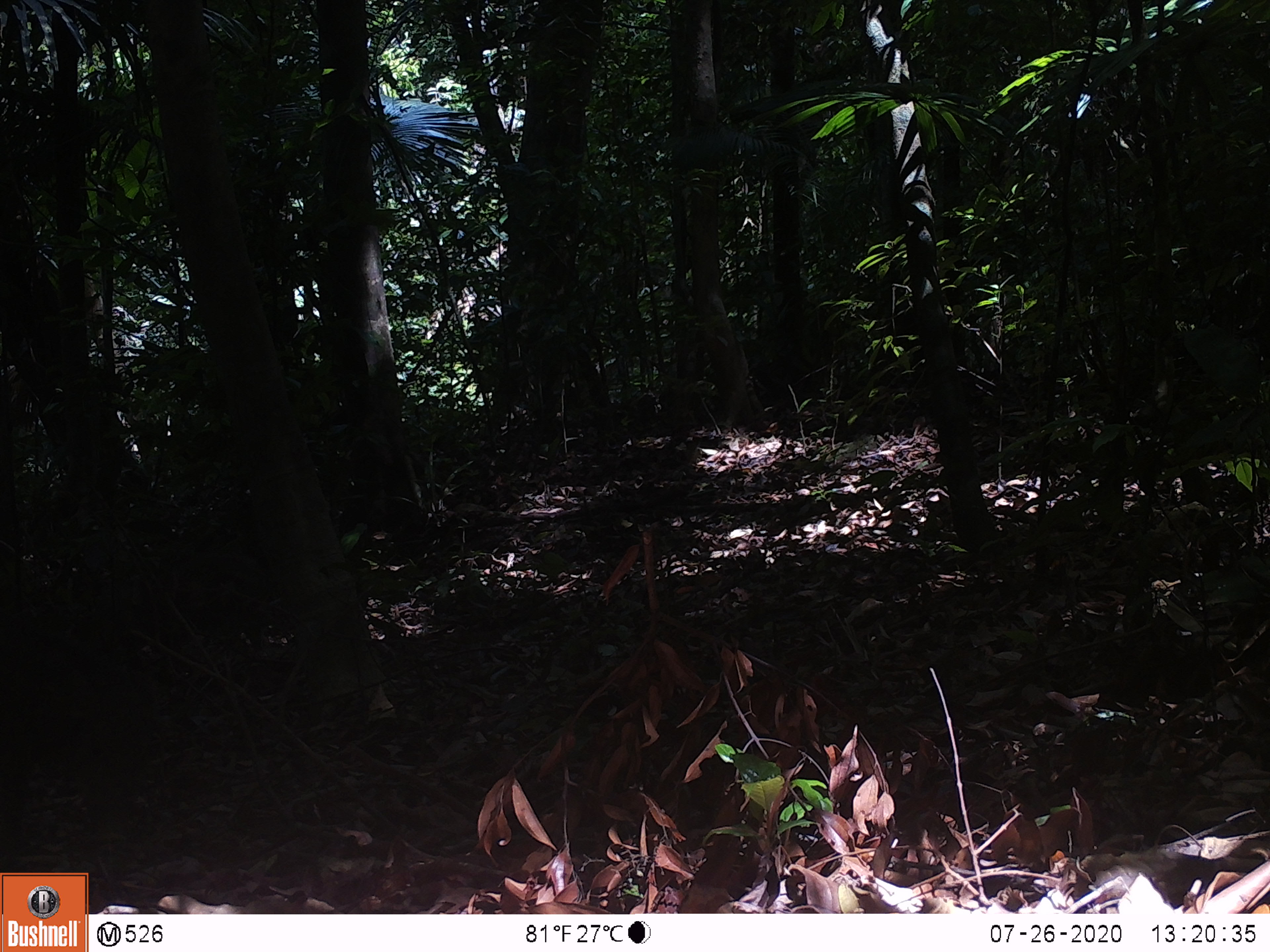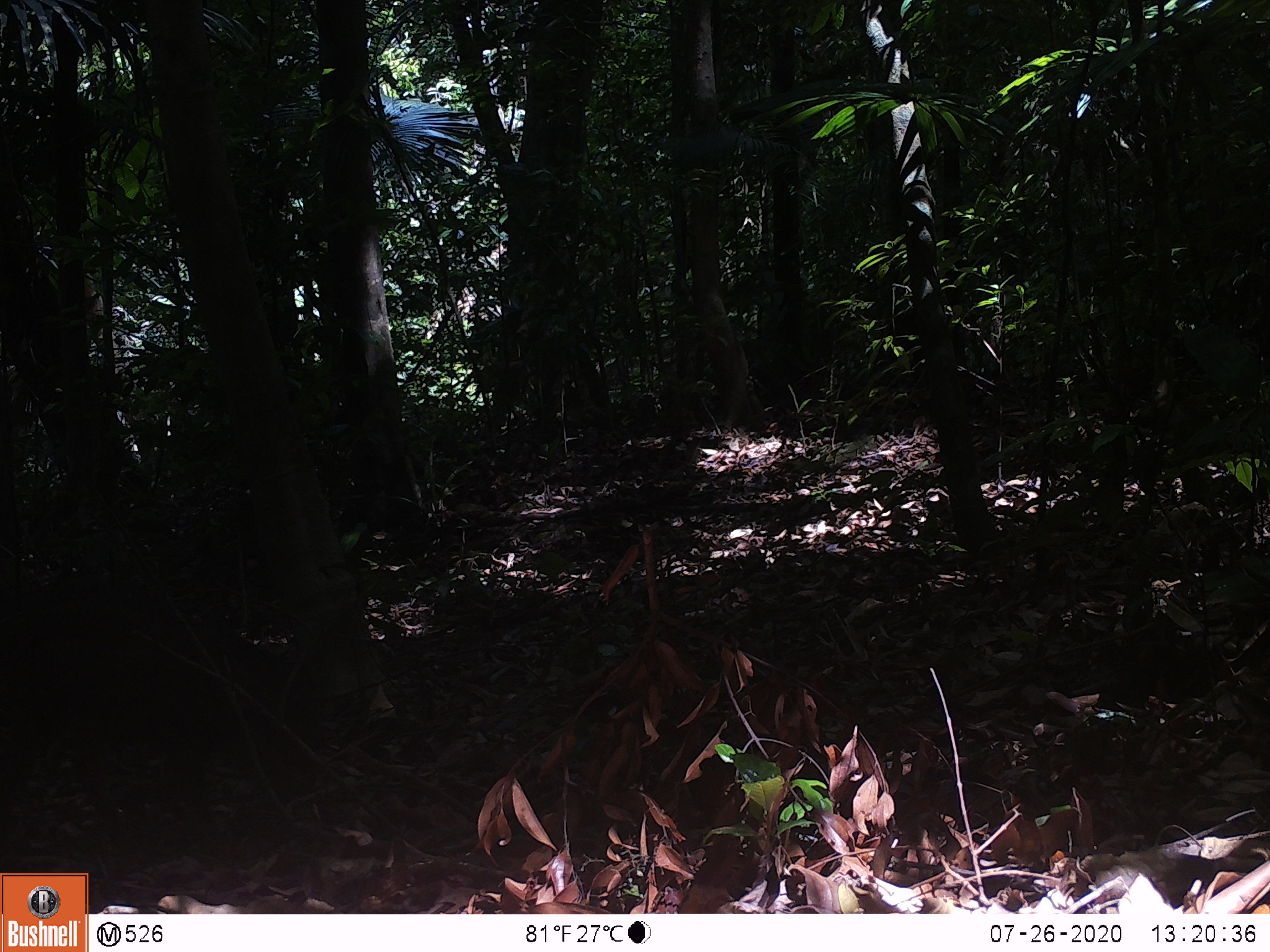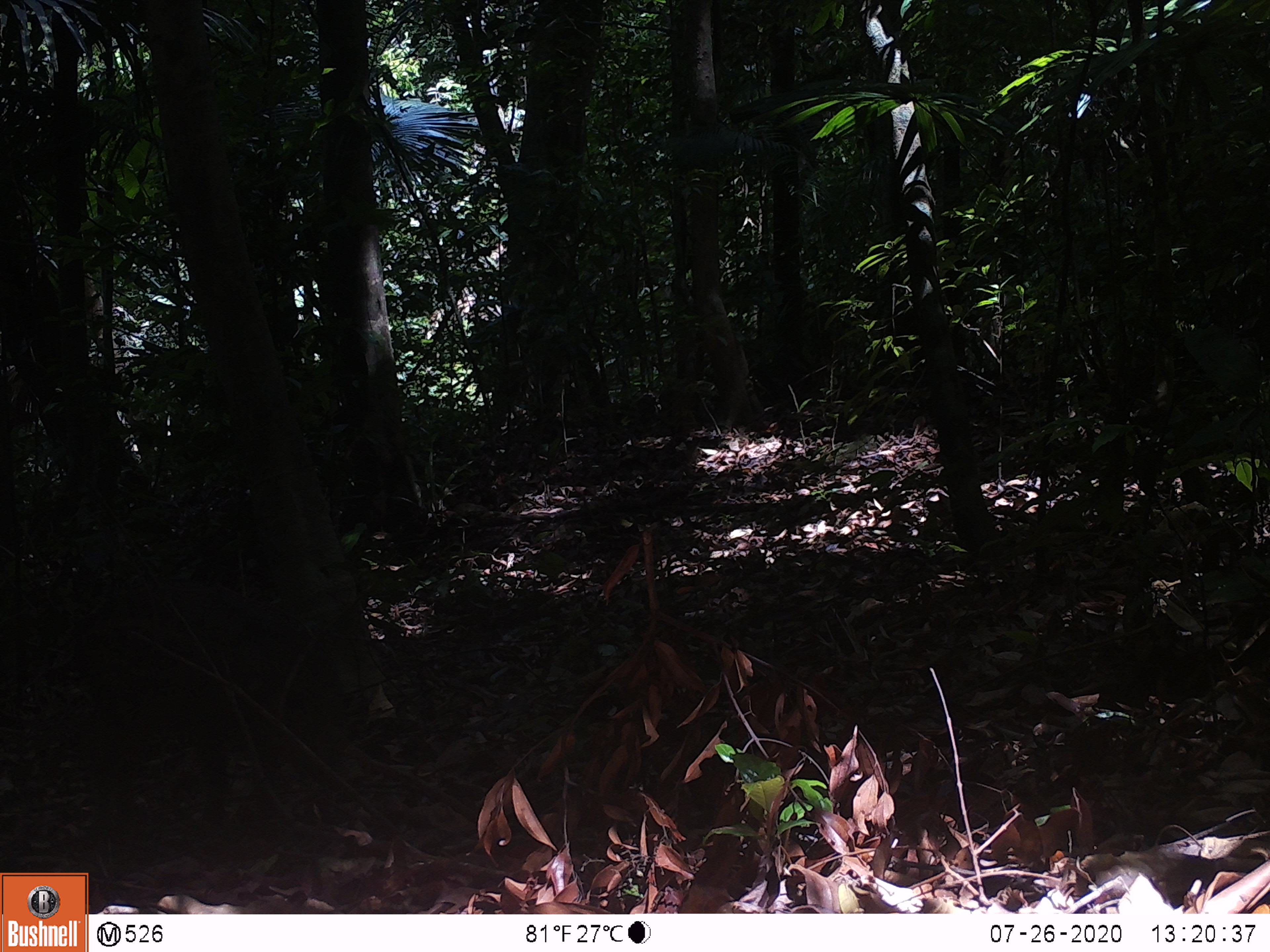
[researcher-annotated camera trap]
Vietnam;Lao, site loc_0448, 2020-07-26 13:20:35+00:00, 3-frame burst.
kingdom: Animalia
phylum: Chordata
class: Mammalia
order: Artiodactyla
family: Suidae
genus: Sus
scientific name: Sus scrofa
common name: eurasian wild pig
Eurasian wild pig (Sus scrofa). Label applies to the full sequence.